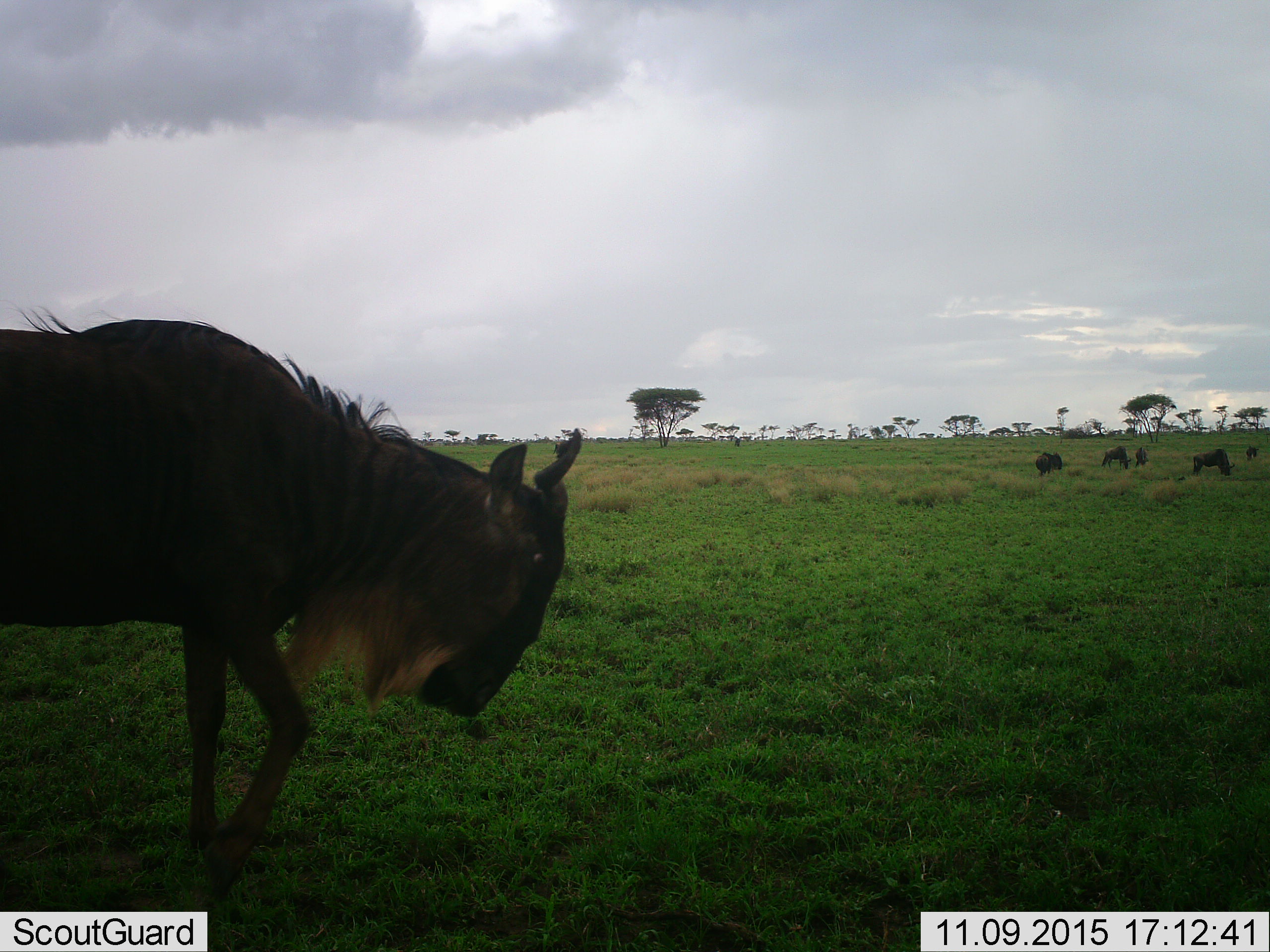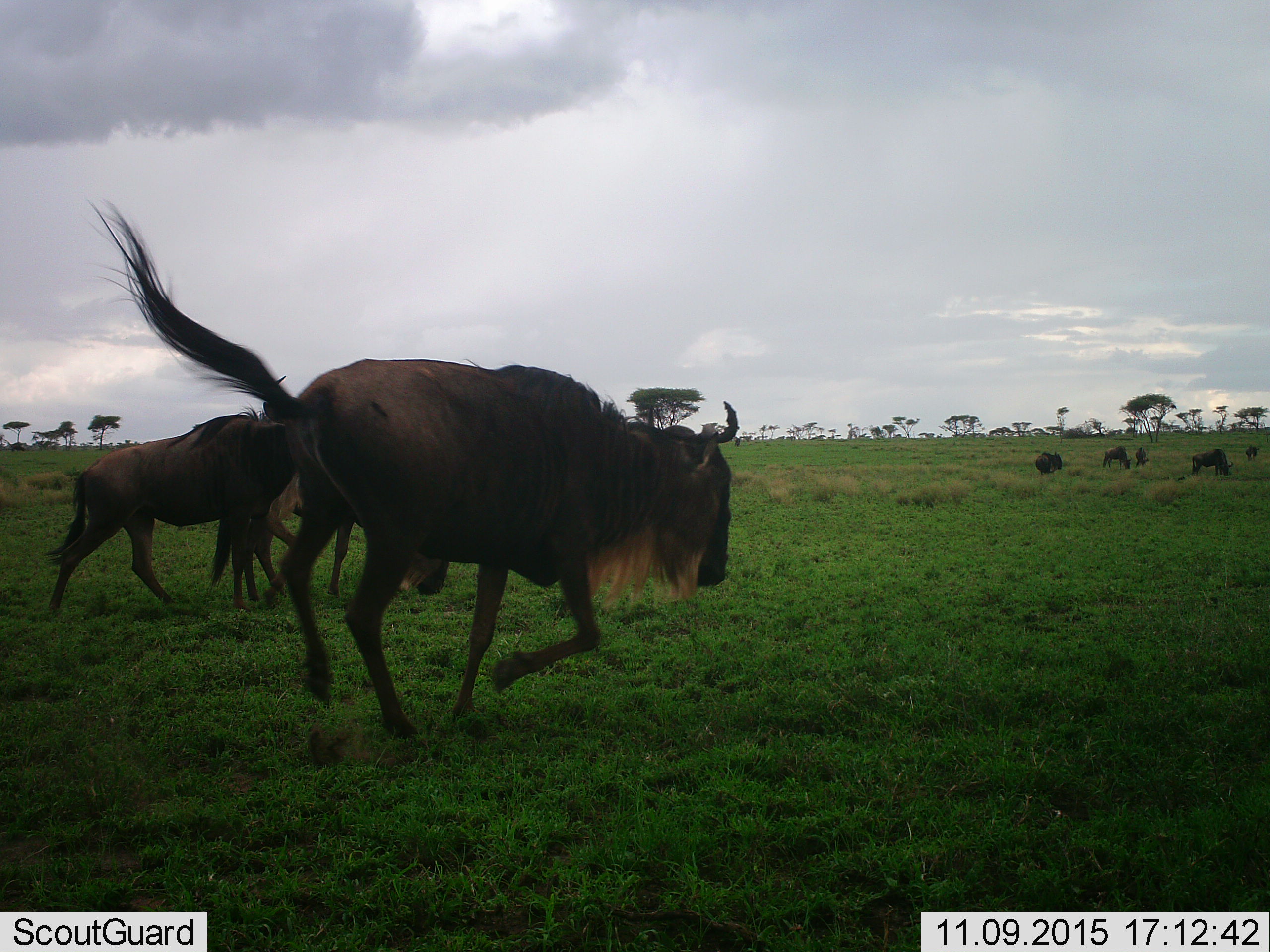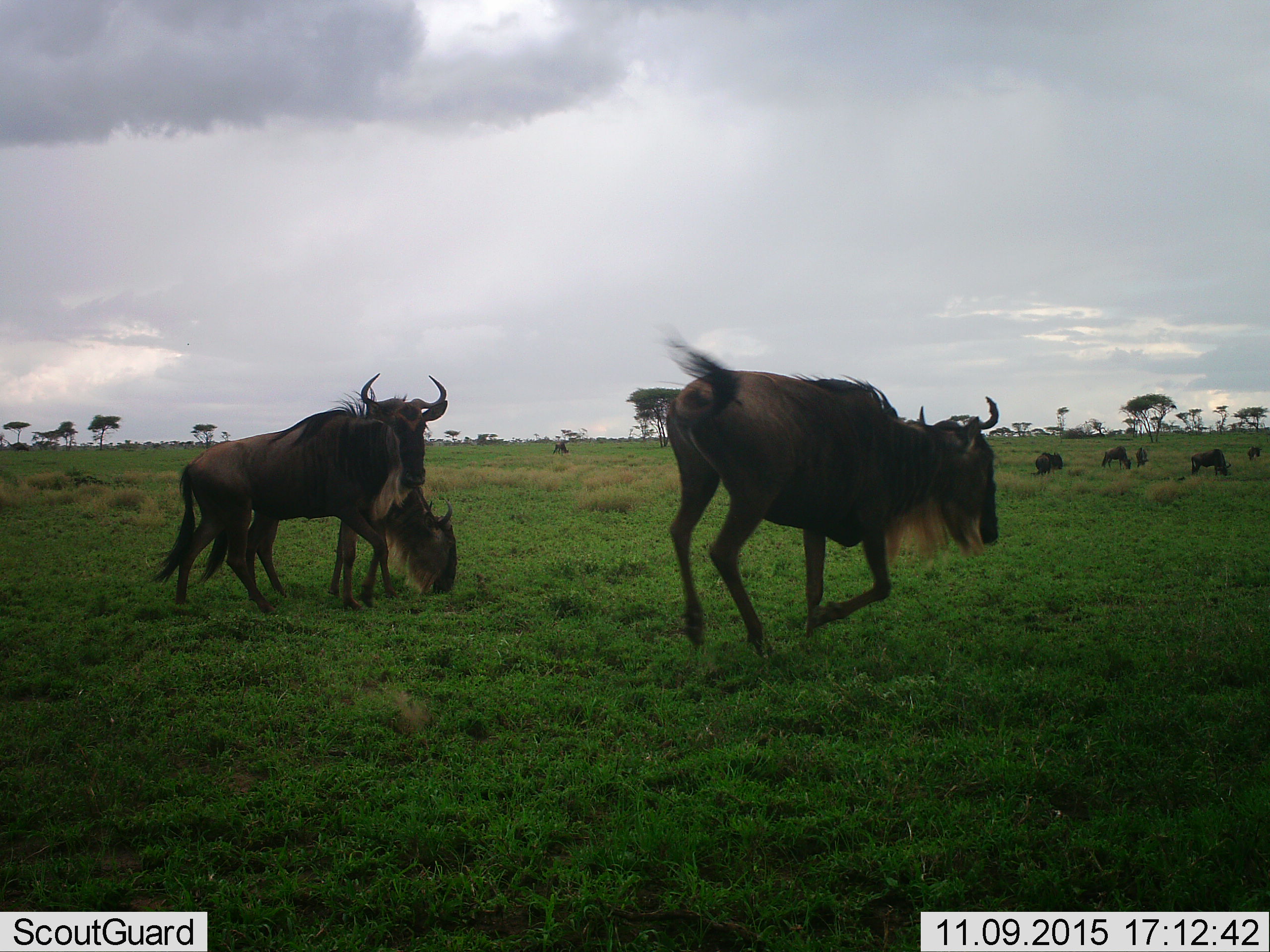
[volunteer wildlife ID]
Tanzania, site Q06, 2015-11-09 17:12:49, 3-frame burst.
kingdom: Animalia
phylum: Chordata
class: Mammalia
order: Artiodactyla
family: Bovidae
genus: Connochaetes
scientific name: Connochaetes taurinus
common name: blue wildebeest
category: wildebeest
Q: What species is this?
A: Wildebeest (blue wildebeest) (Connochaetes taurinus).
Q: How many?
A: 9.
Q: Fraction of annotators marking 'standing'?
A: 50%.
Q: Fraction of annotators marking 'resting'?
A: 12%.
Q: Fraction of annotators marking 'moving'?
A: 75%.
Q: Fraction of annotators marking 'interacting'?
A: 0%.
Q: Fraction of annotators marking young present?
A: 0%.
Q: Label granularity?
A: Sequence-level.